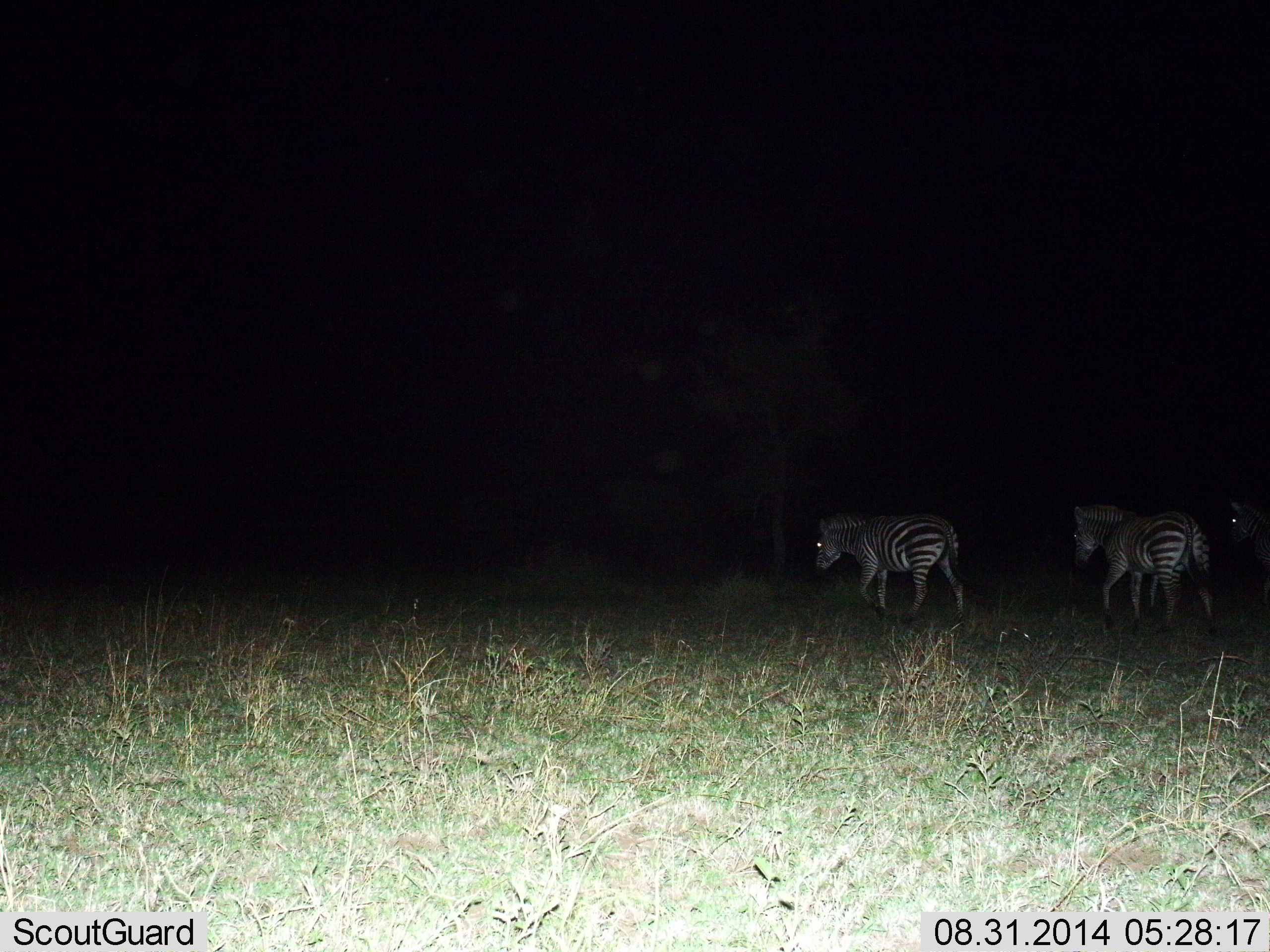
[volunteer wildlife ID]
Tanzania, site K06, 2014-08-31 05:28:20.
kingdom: Animalia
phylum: Chordata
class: Mammalia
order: Perissodactyla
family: Equidae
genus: Equus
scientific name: Equus quagga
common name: plains zebra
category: zebra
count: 3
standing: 20%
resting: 0%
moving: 80%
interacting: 0%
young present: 0%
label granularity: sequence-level